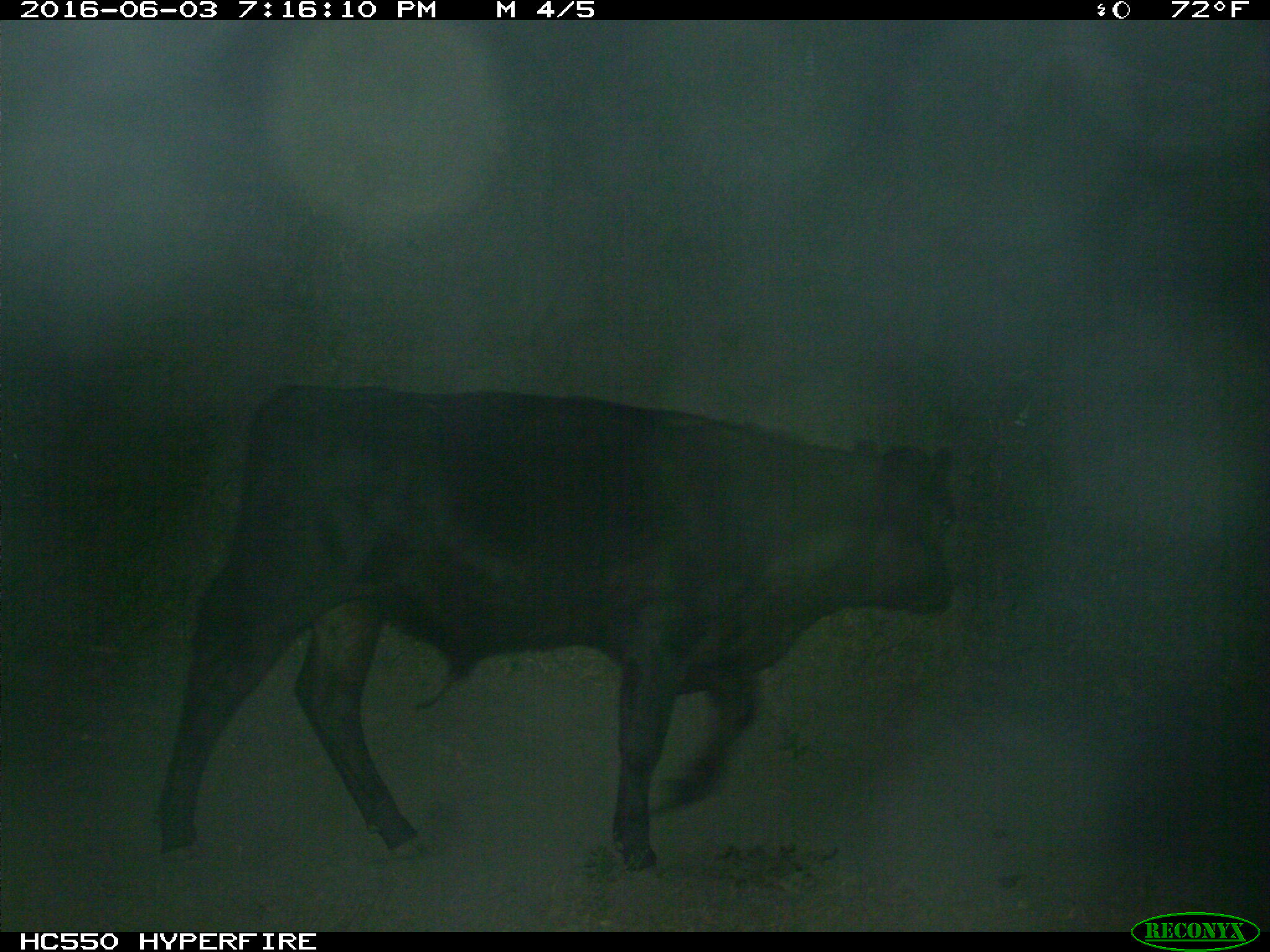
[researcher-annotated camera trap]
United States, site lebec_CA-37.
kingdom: Animalia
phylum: Chordata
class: Mammalia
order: Artiodactyla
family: Bovidae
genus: Bos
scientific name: Bos taurus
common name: domestic cow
Bos taurus (domestic cow).